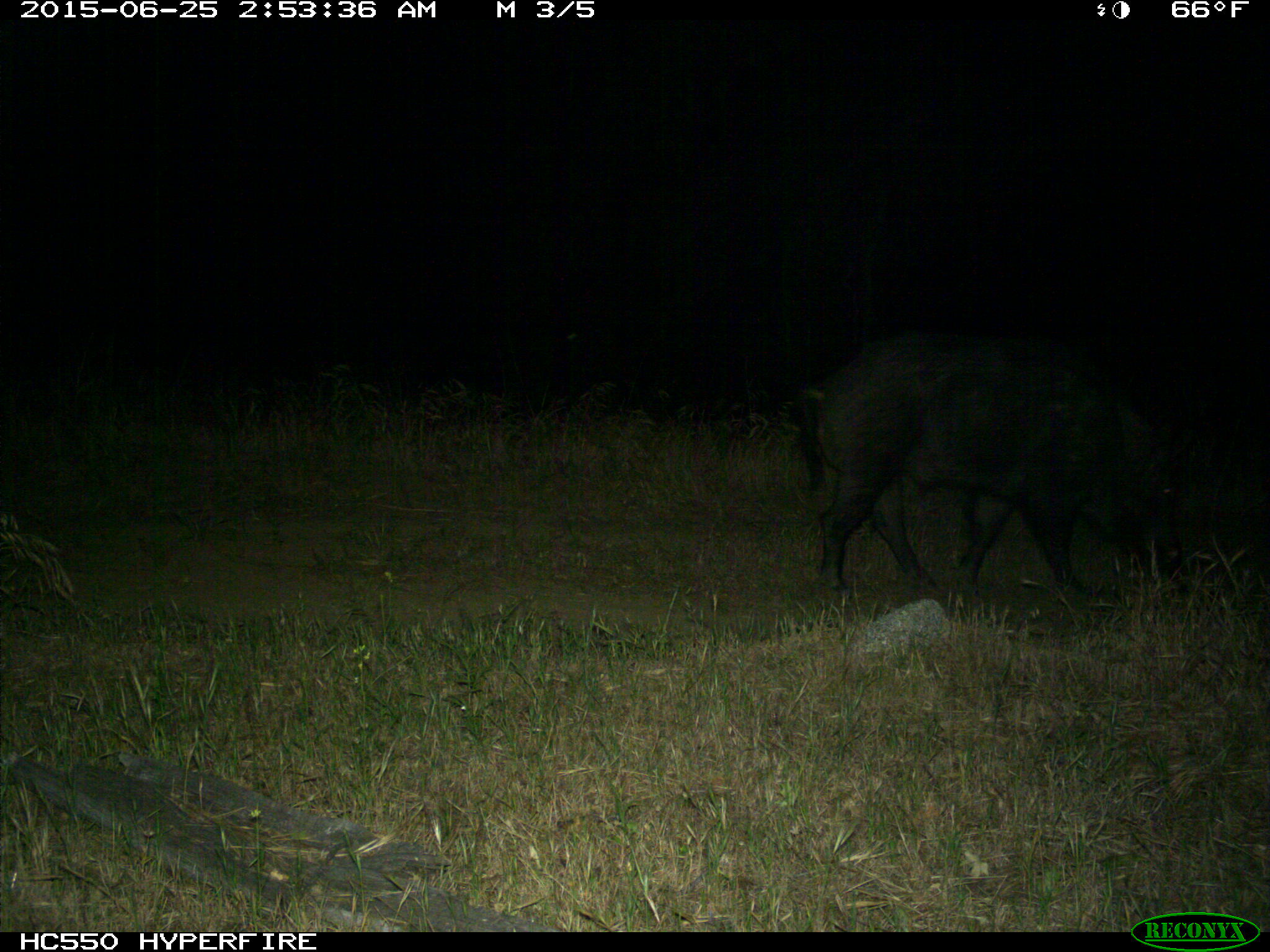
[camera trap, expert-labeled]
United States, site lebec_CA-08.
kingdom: Animalia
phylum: Chordata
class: Mammalia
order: Artiodactyla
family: Suidae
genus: Sus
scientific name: Sus scrofa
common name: wild boar